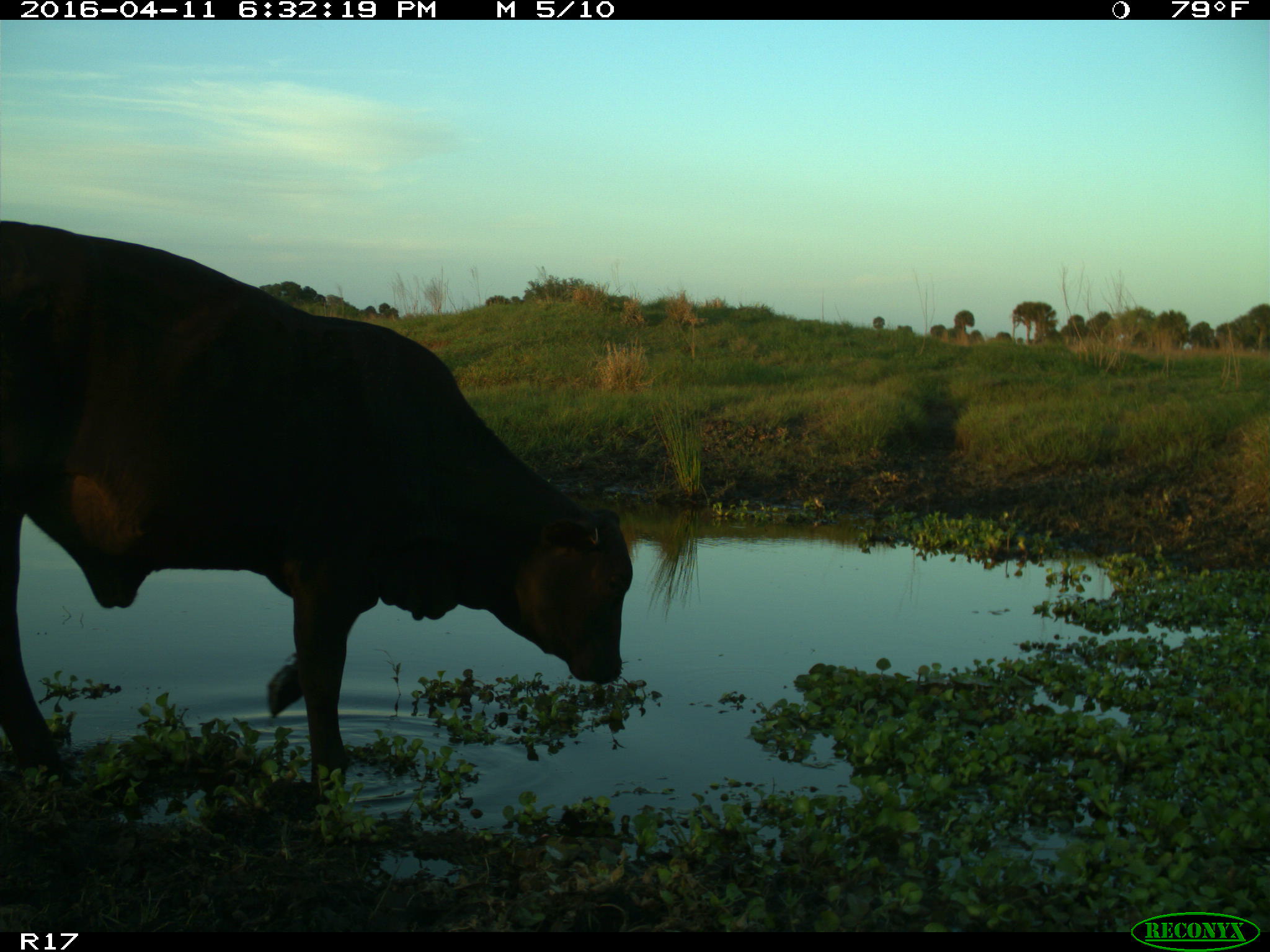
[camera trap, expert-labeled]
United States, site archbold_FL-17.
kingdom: Animalia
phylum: Chordata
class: Mammalia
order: Artiodactyla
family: Bovidae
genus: Bos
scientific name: Bos taurus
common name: domestic cow